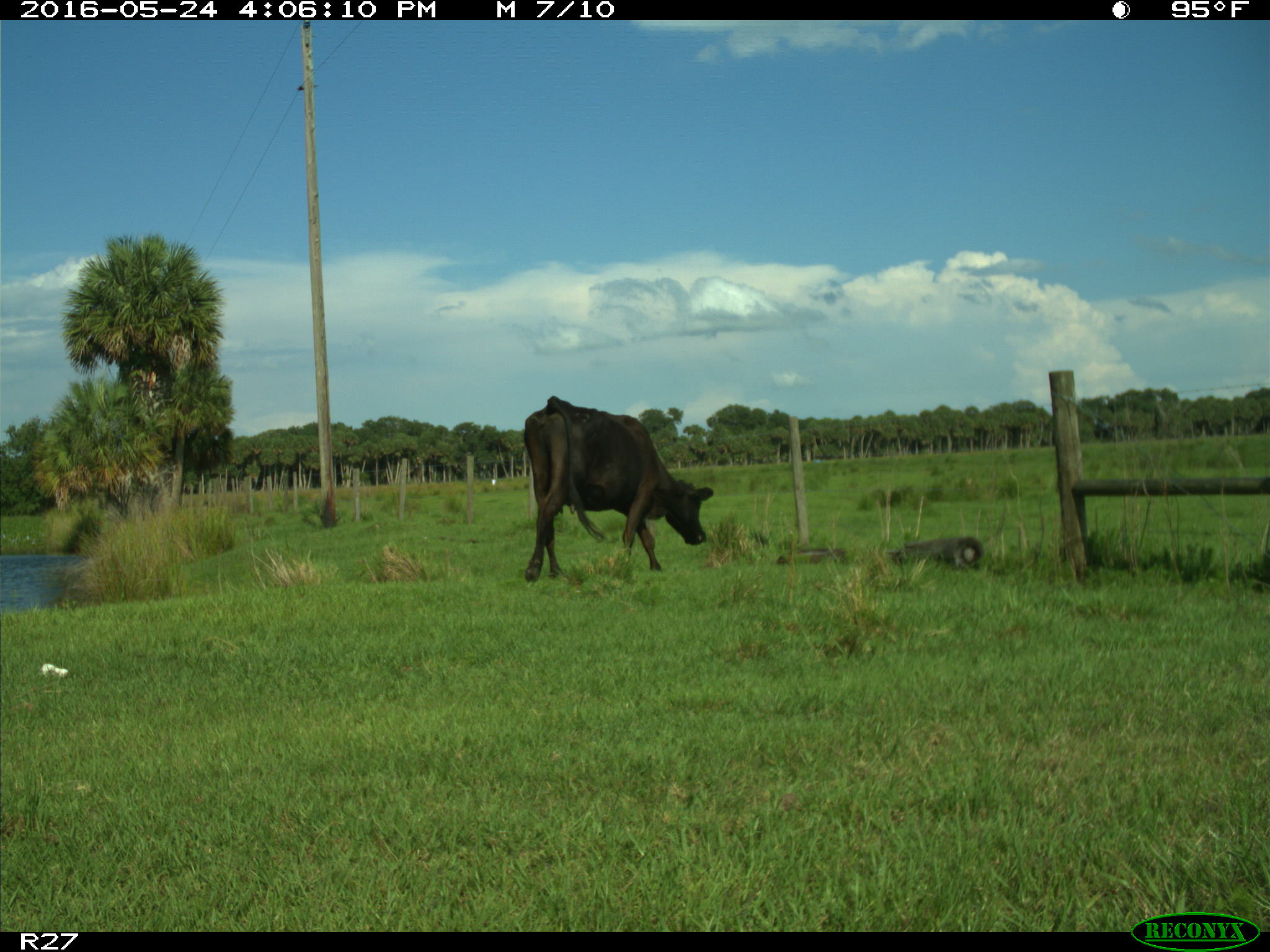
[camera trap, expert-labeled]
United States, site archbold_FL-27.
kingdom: Animalia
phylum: Chordata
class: Mammalia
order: Artiodactyla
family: Bovidae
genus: Bos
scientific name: Bos taurus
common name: domestic cow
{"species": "Bos taurus (domestic cow)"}